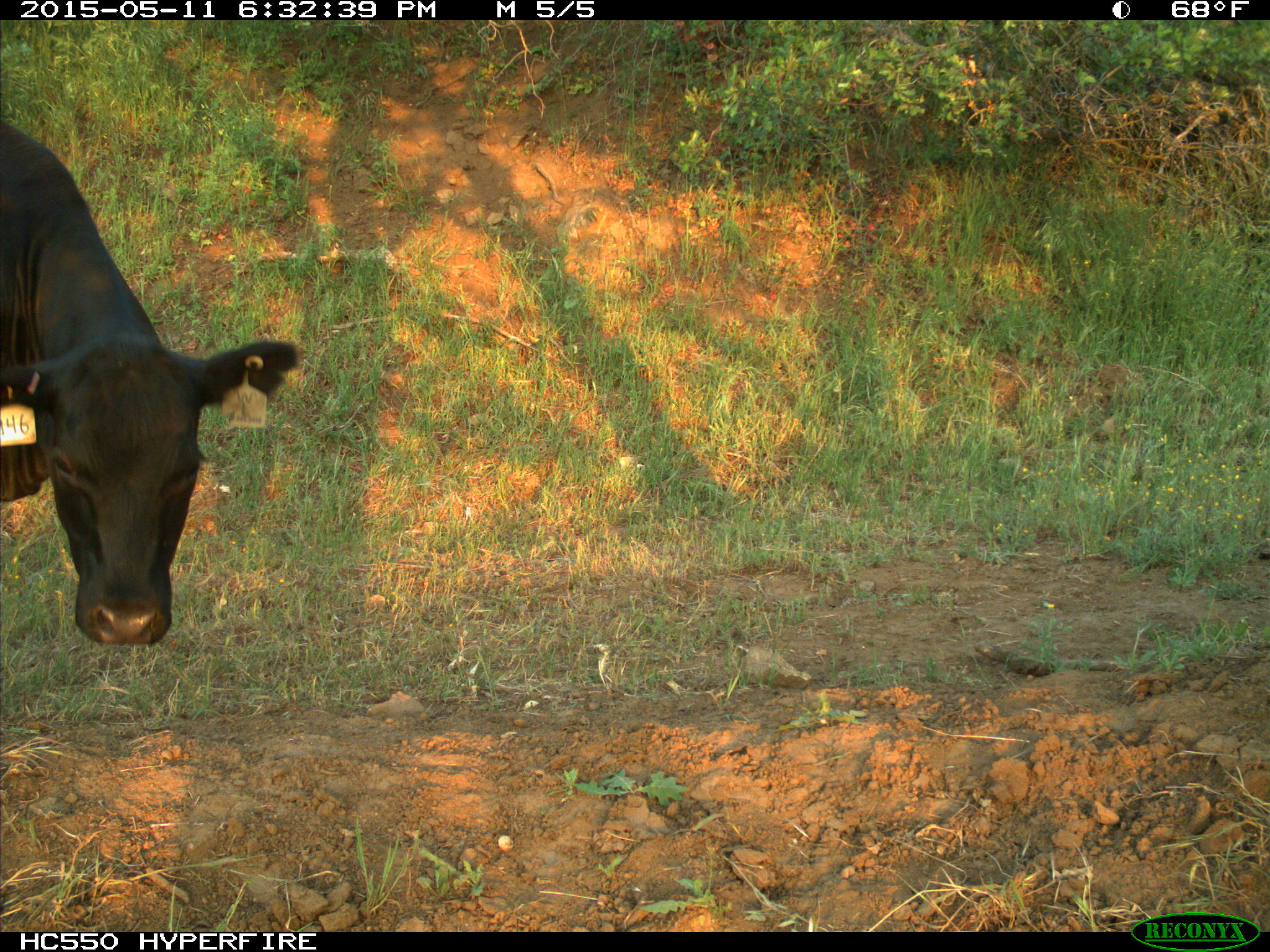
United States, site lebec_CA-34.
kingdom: Animalia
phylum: Chordata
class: Mammalia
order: Artiodactyla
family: Bovidae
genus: Bos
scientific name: Bos taurus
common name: domestic cow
Bos taurus (domestic cow).